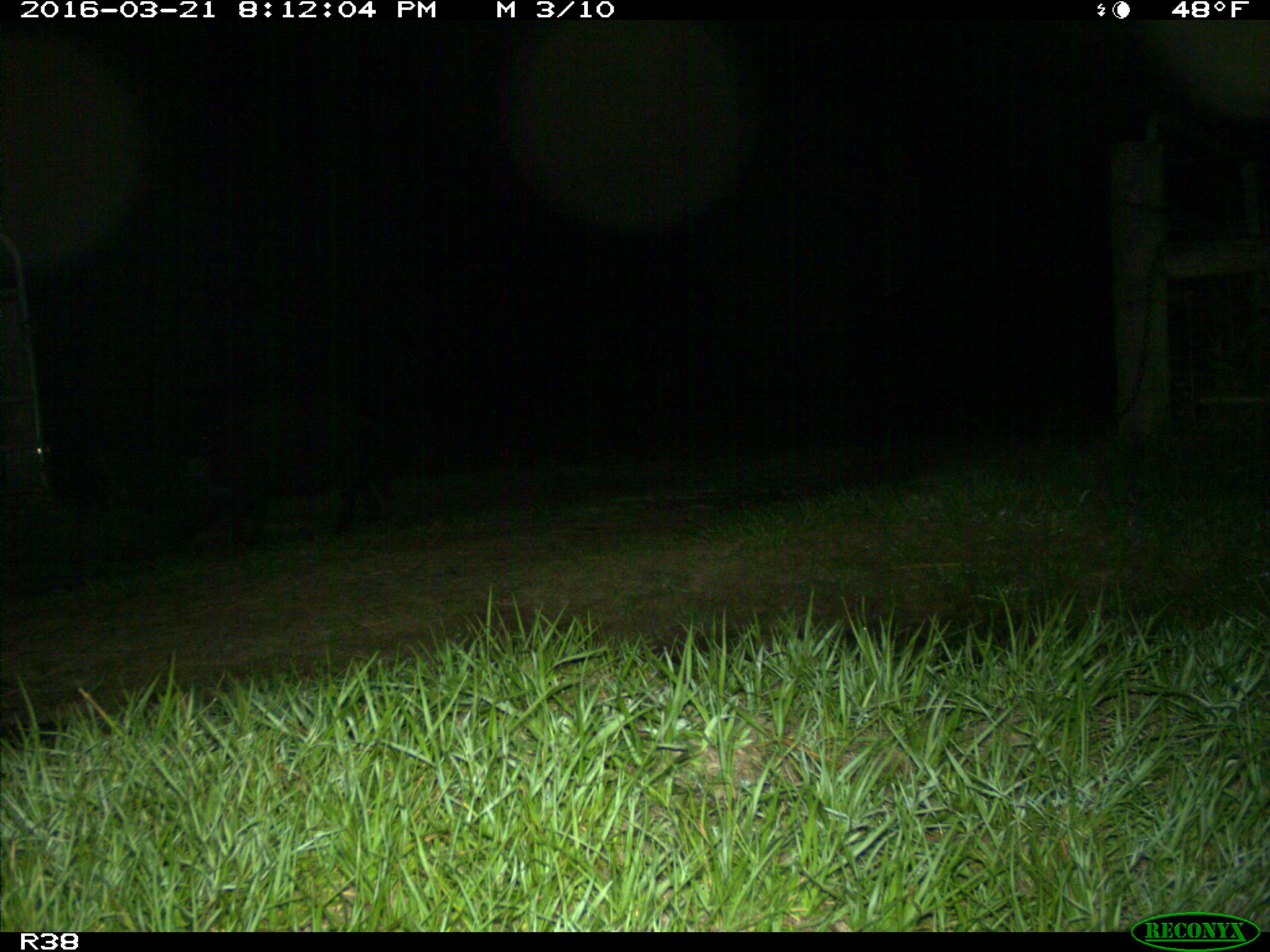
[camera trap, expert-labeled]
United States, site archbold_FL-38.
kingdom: Animalia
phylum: Chordata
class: Mammalia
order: Artiodactyla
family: Suidae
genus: Sus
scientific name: Sus scrofa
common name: wild boar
Sus scrofa (wild boar).